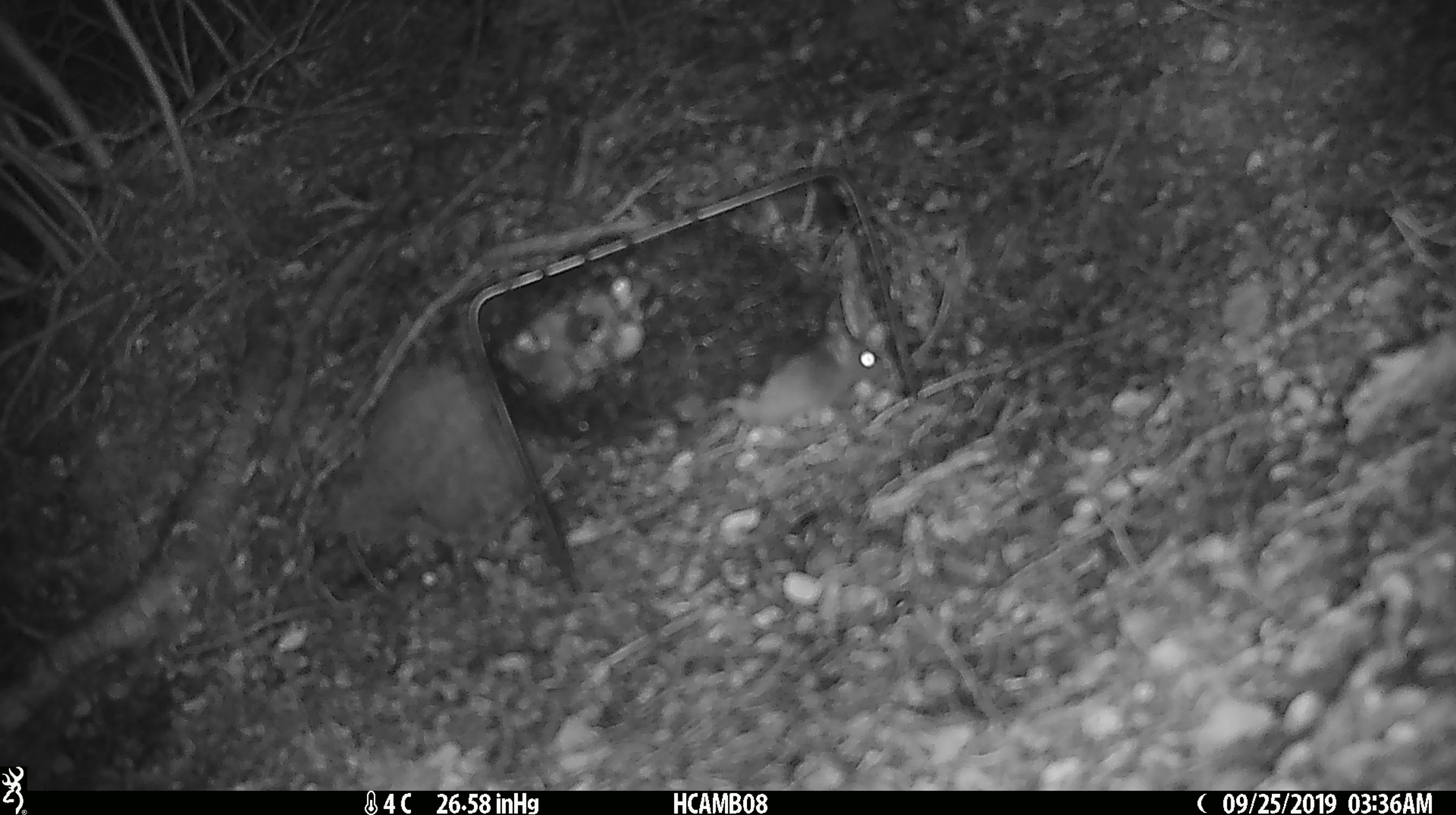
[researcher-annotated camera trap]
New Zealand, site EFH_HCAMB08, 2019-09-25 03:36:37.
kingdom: Animalia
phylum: Chordata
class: Mammalia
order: Rodentia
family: Muridae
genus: Mus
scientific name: Mus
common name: mouse